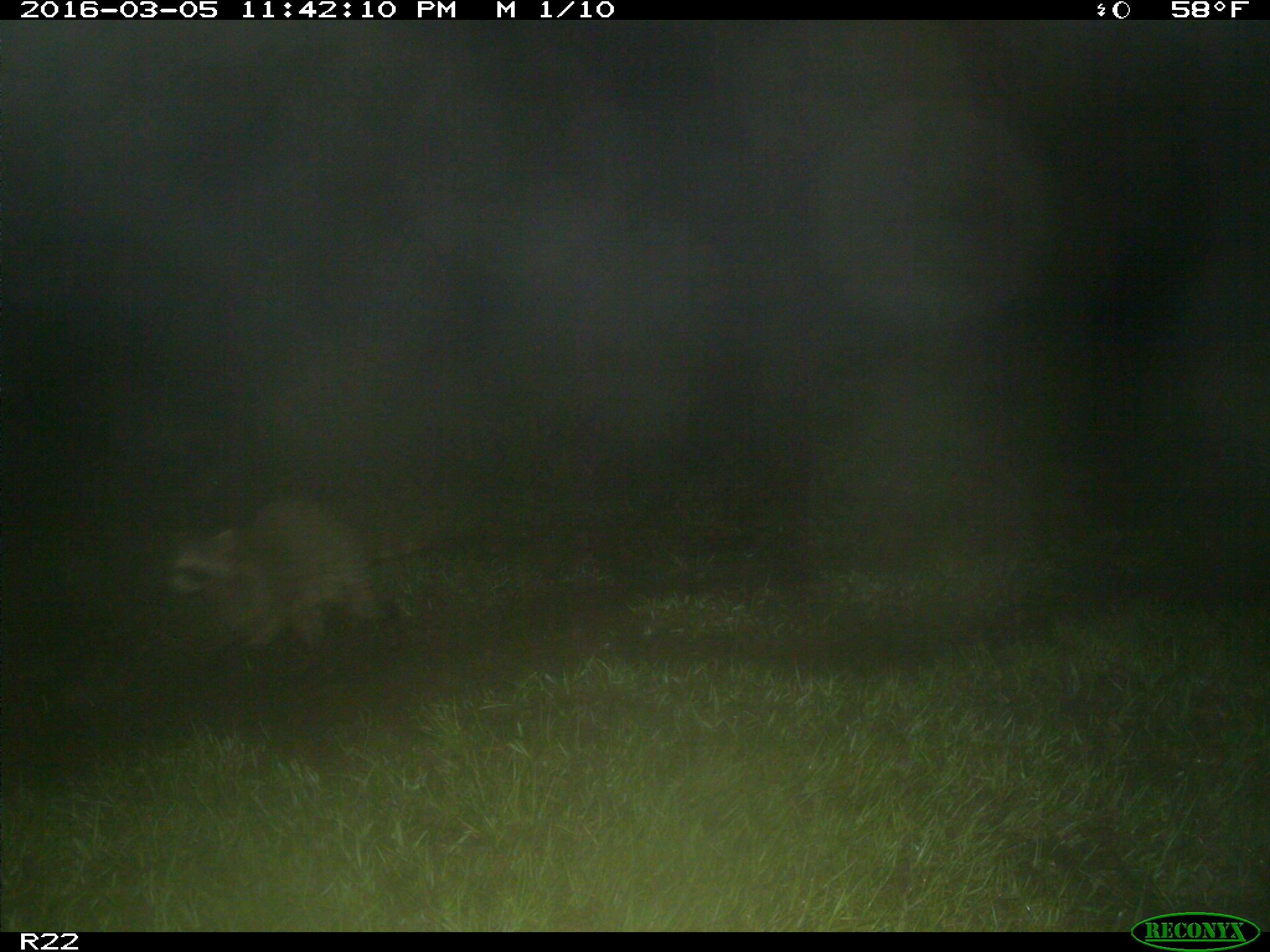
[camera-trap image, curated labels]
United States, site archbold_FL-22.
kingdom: Animalia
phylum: Chordata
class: Mammalia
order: Carnivora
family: Procyonidae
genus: Procyon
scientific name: Procyon lotor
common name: common raccoon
Procyon lotor (common raccoon).